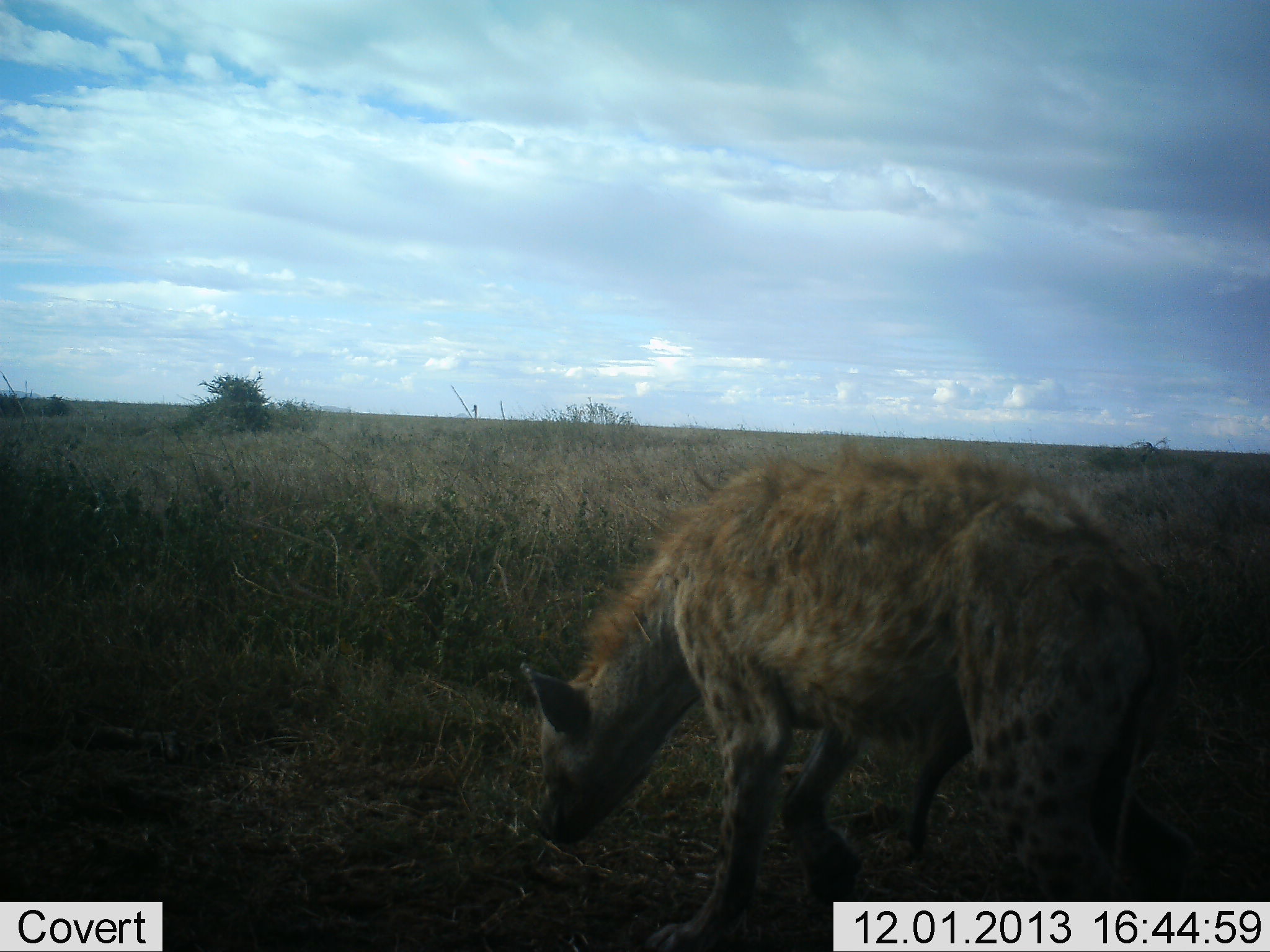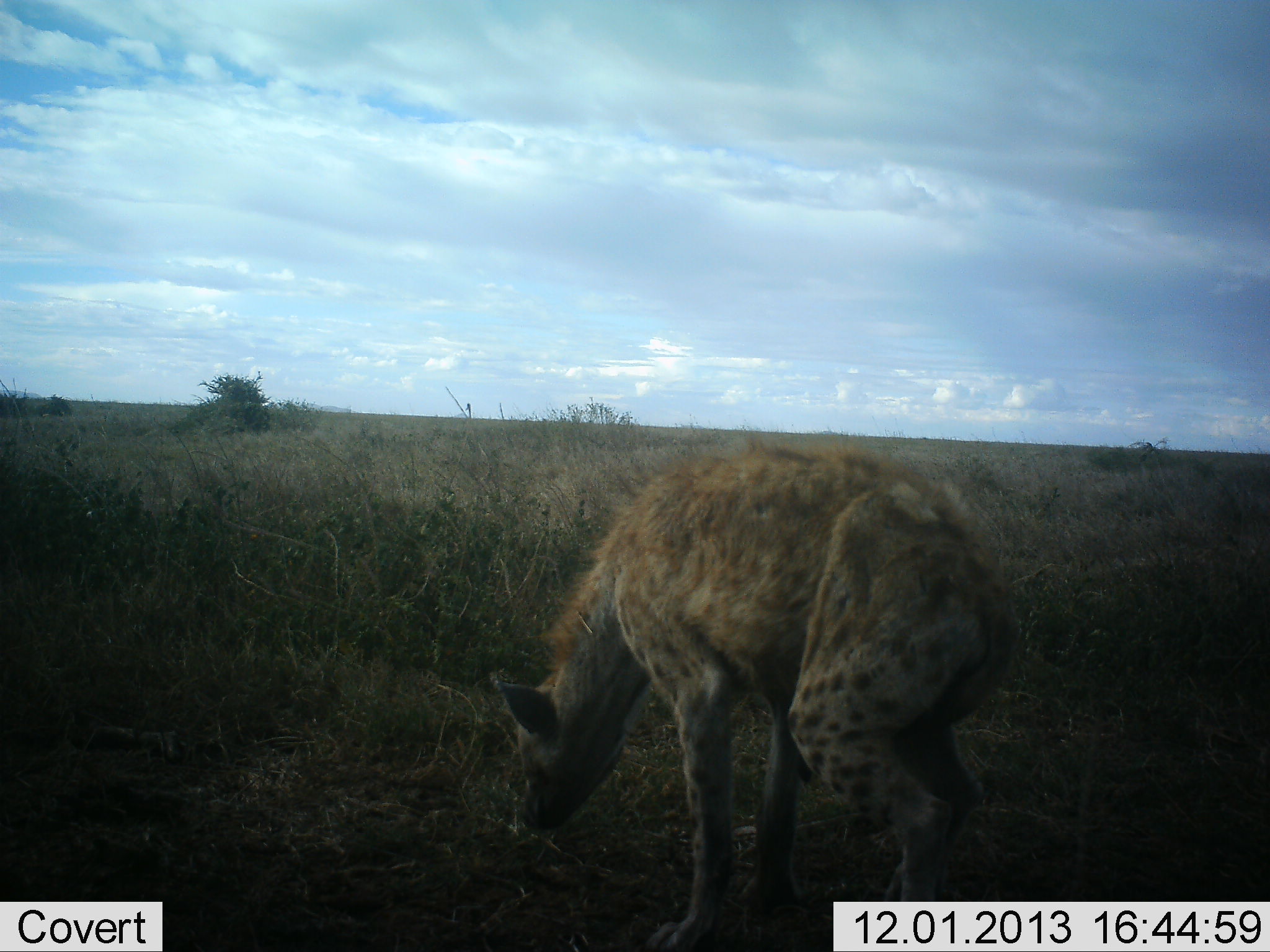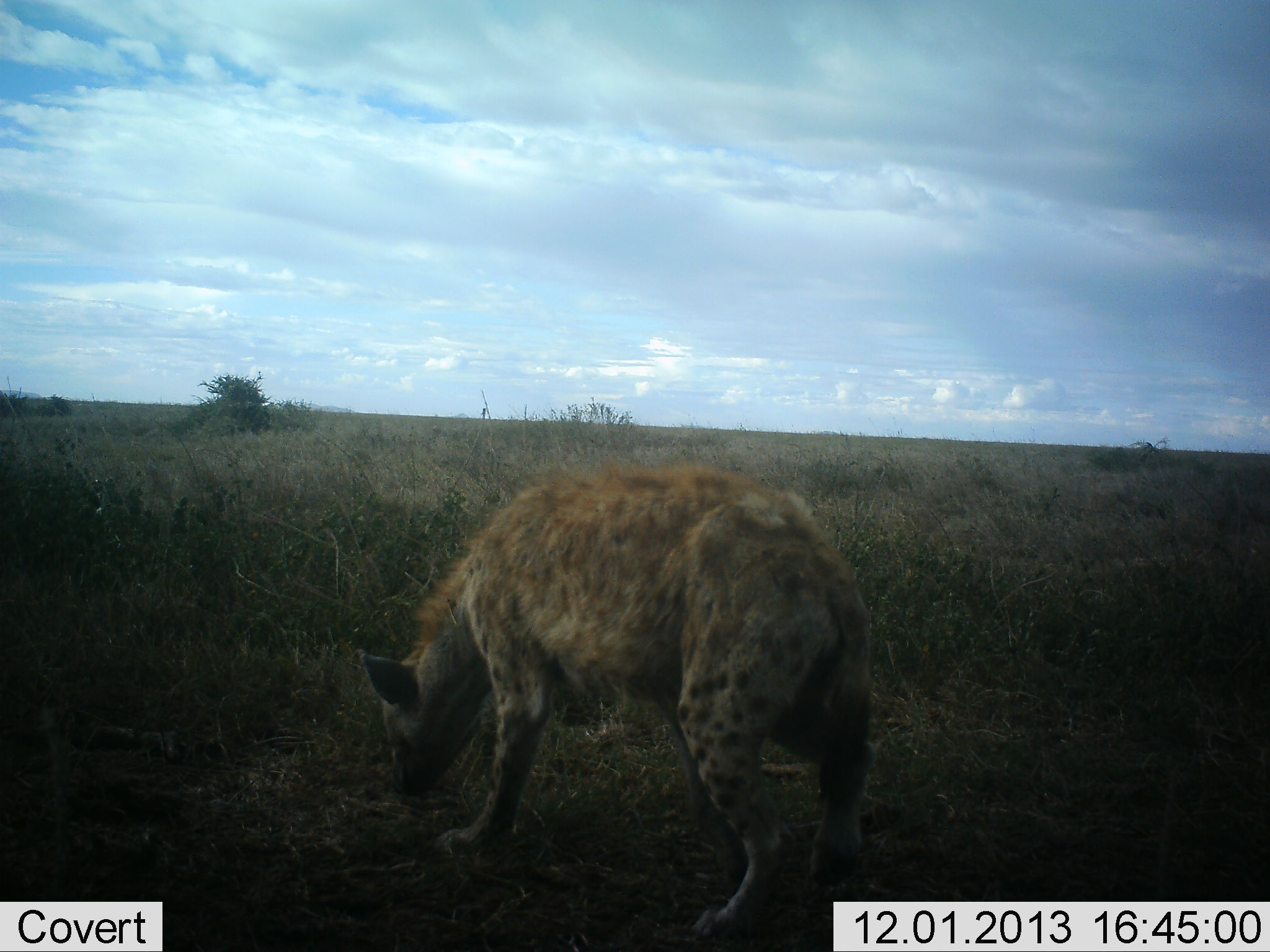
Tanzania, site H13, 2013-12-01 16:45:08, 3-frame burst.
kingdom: Animalia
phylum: Chordata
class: Mammalia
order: Carnivora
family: Hyaenidae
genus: Crocuta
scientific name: Crocuta crocuta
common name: spotted hyena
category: hyenaspotted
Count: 1.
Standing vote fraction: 10%.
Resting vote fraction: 0%.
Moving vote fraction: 100%.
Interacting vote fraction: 10%.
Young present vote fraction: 0%.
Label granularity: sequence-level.